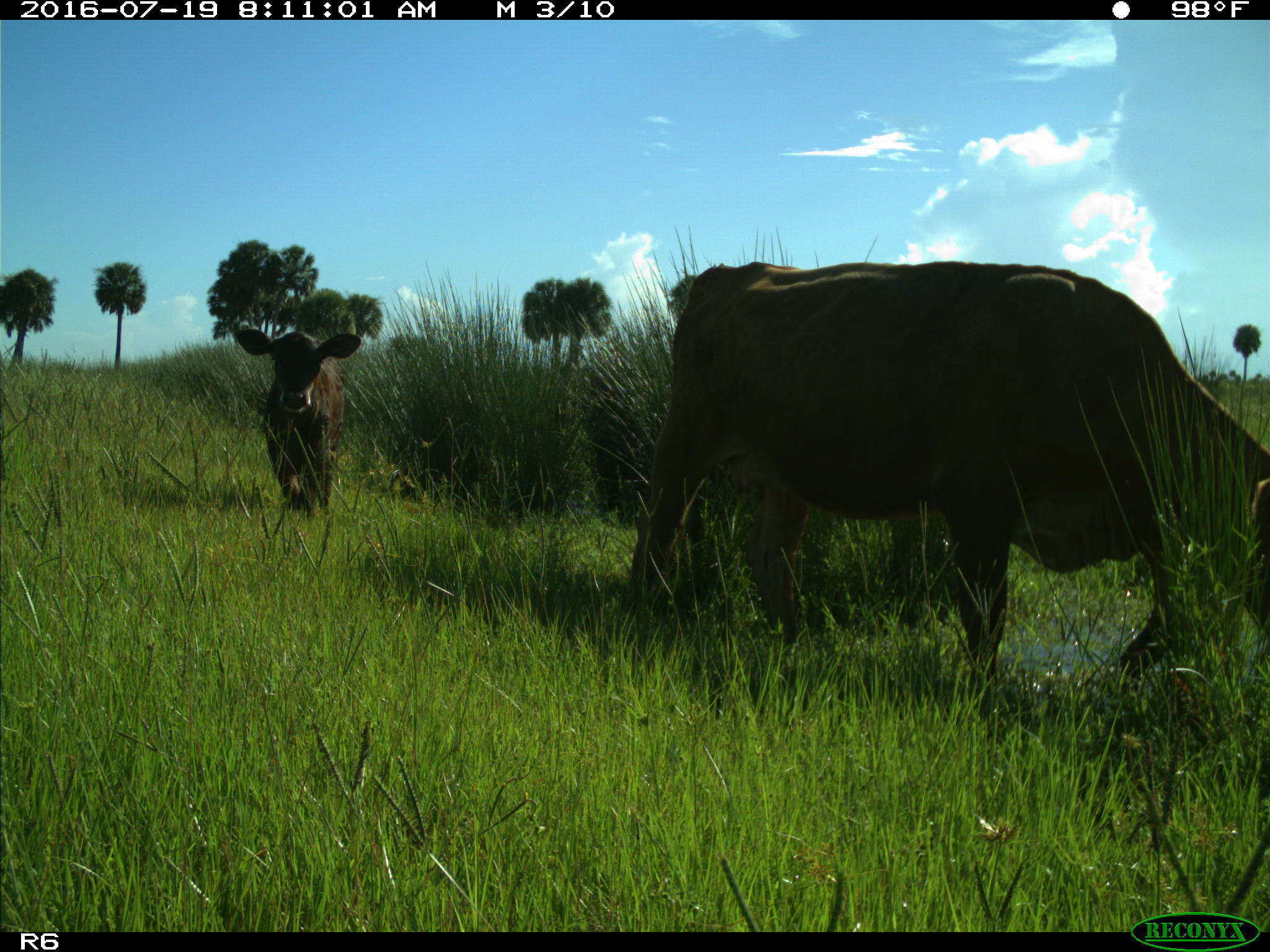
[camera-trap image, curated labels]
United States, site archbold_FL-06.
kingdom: Animalia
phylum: Chordata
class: Mammalia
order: Artiodactyla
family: Bovidae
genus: Bos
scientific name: Bos taurus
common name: domestic cow